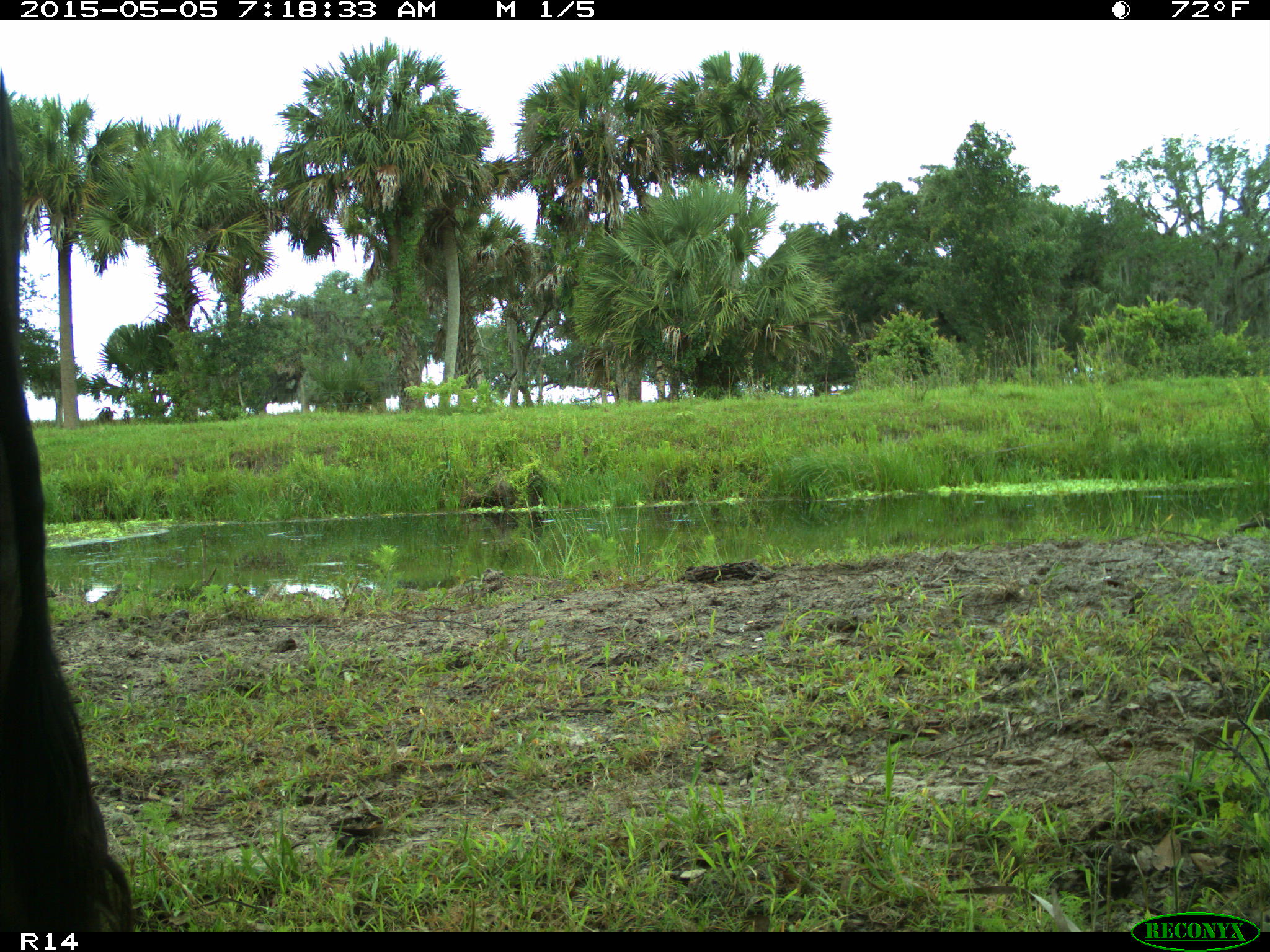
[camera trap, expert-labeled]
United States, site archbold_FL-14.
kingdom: Animalia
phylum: Chordata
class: Mammalia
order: Artiodactyla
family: Bovidae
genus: Bos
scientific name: Bos taurus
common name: domestic cow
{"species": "Bos taurus (domestic cow)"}